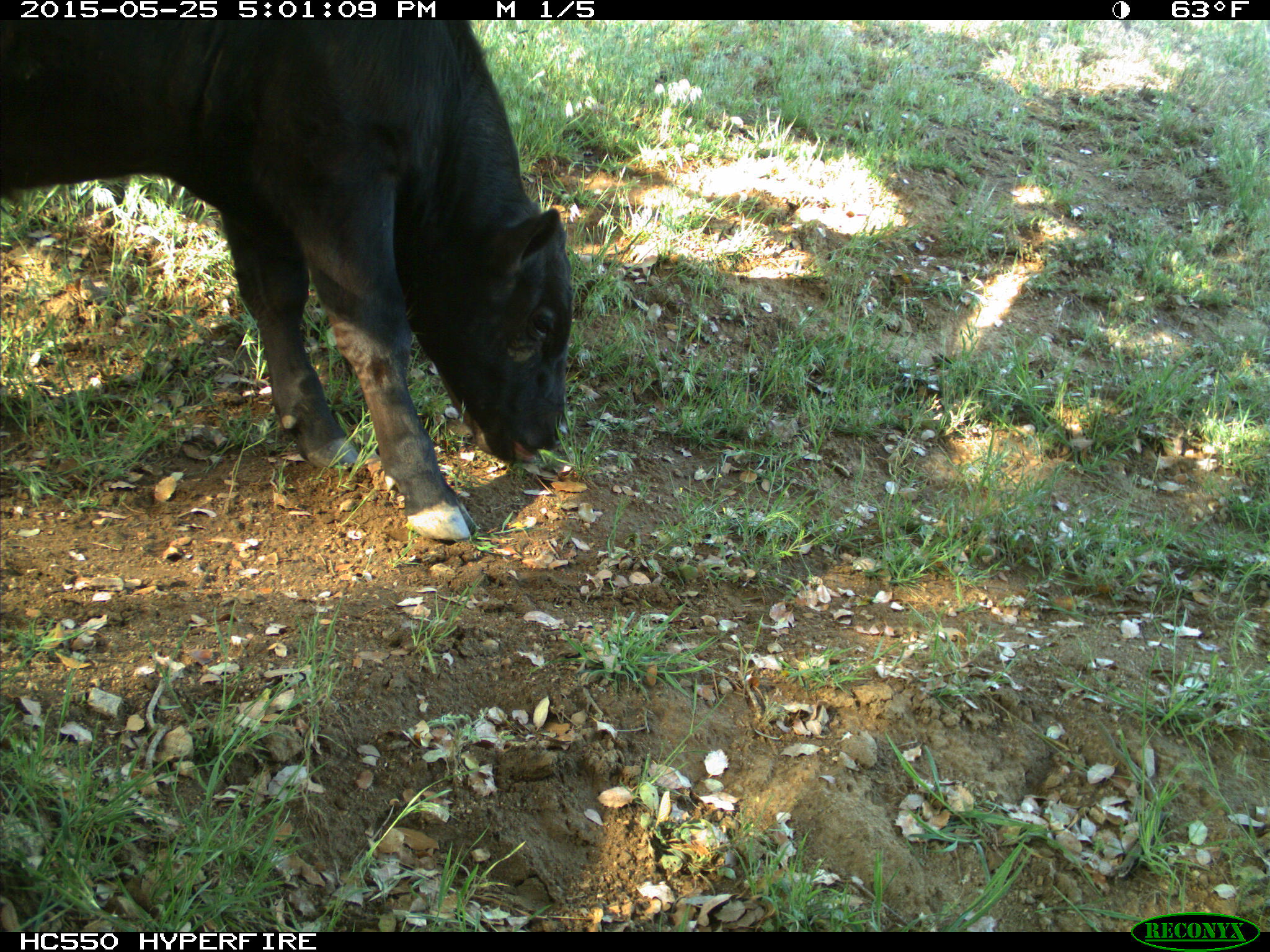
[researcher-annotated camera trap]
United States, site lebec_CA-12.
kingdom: Animalia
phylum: Chordata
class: Mammalia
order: Artiodactyla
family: Bovidae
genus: Bos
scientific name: Bos taurus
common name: domestic cow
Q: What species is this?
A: Bos taurus (domestic cow).